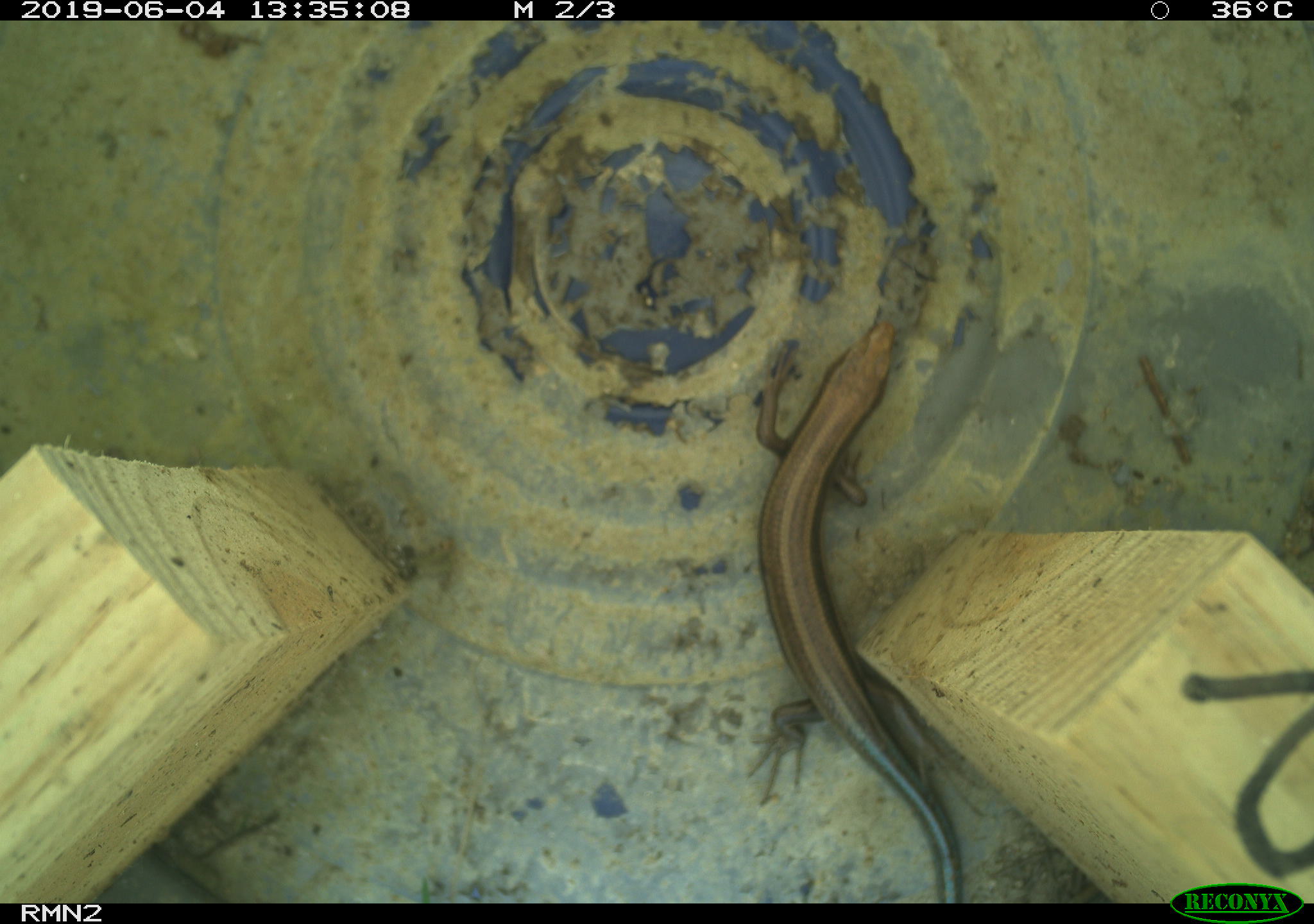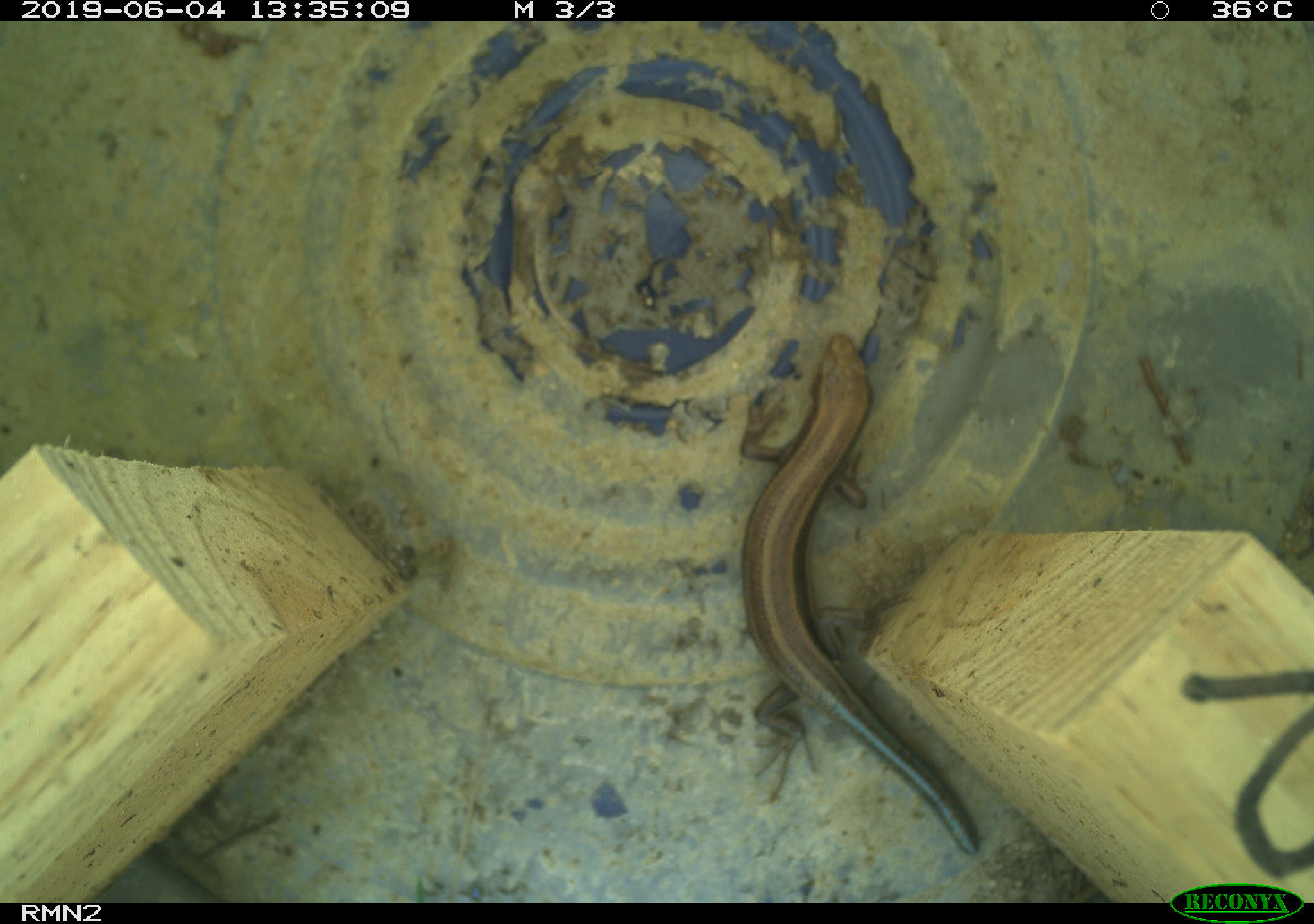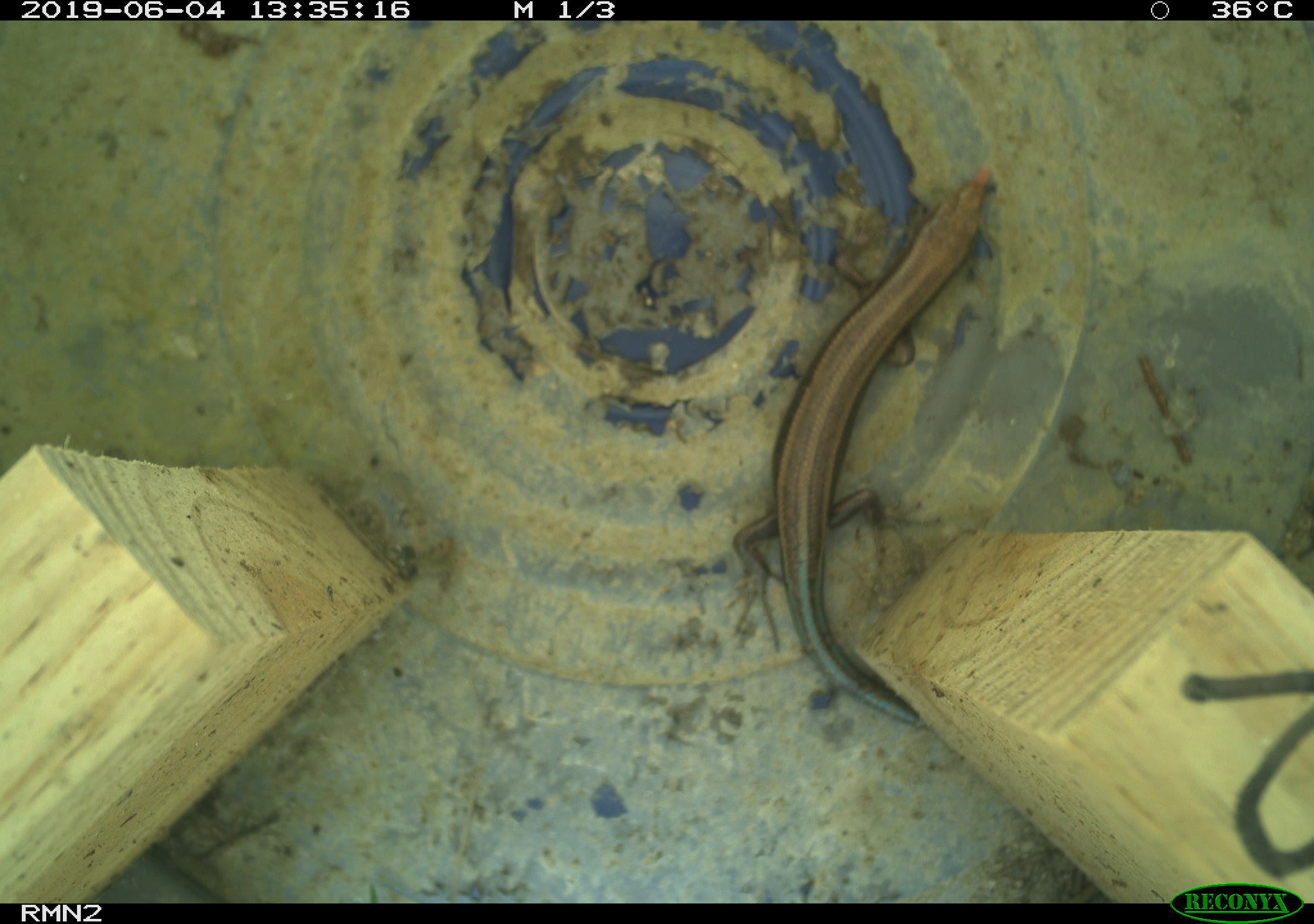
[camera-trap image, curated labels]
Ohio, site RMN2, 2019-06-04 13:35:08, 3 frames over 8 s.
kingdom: Animalia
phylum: Chordata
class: Reptilia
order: Squamata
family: Scincidae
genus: Plestiodon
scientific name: Plestiodon fasciatus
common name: common five-lined skink